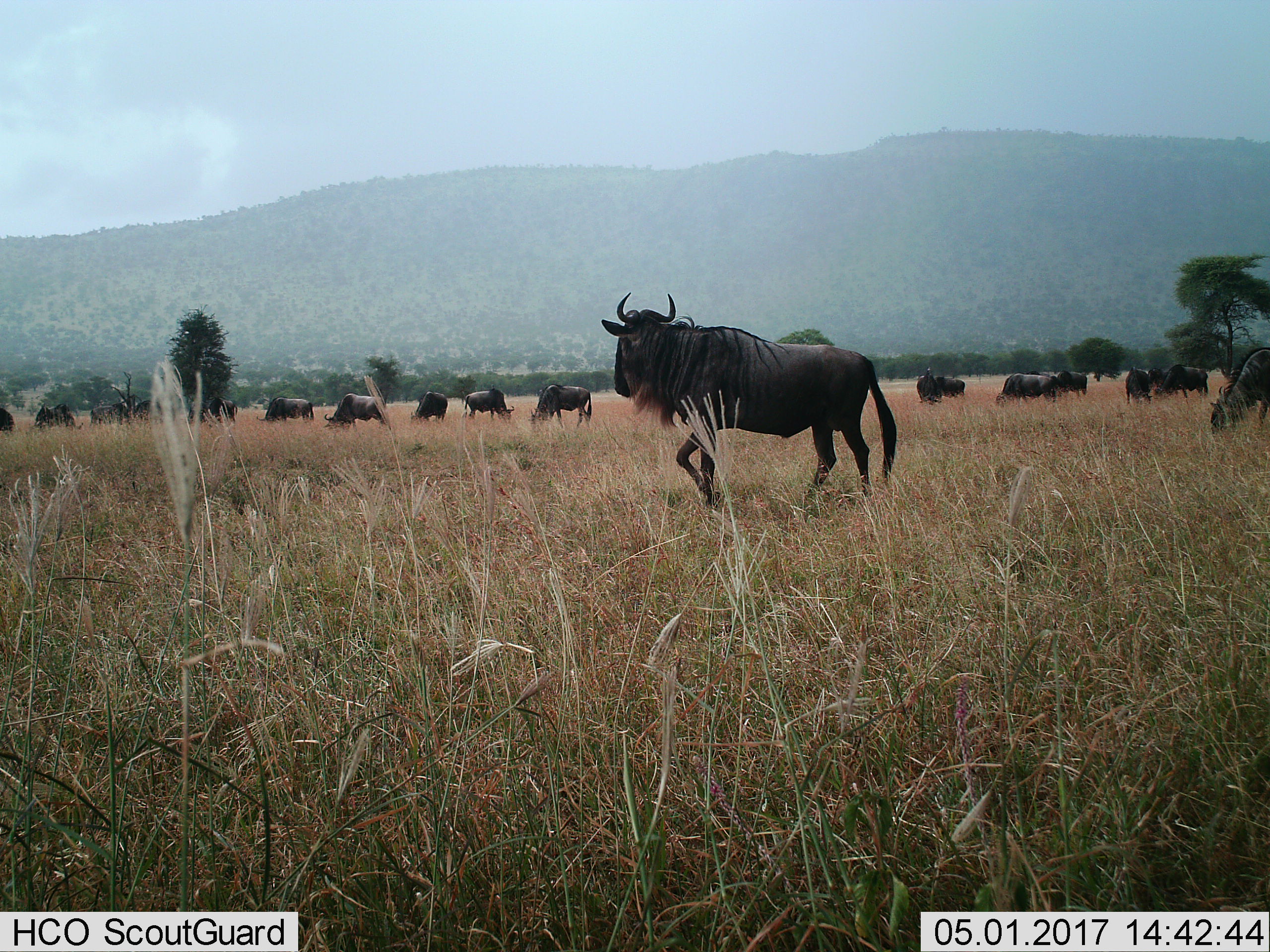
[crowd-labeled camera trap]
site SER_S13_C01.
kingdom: Animalia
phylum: Chordata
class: Mammalia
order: Artiodactyla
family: Bovidae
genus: Connochaetes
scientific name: Connochaetes taurinus taurinus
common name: blue wildebeest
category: wildebeestblue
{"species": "wildebeestblue (blue wildebeest) (Connochaetes taurinus taurinus)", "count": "11-50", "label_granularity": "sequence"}